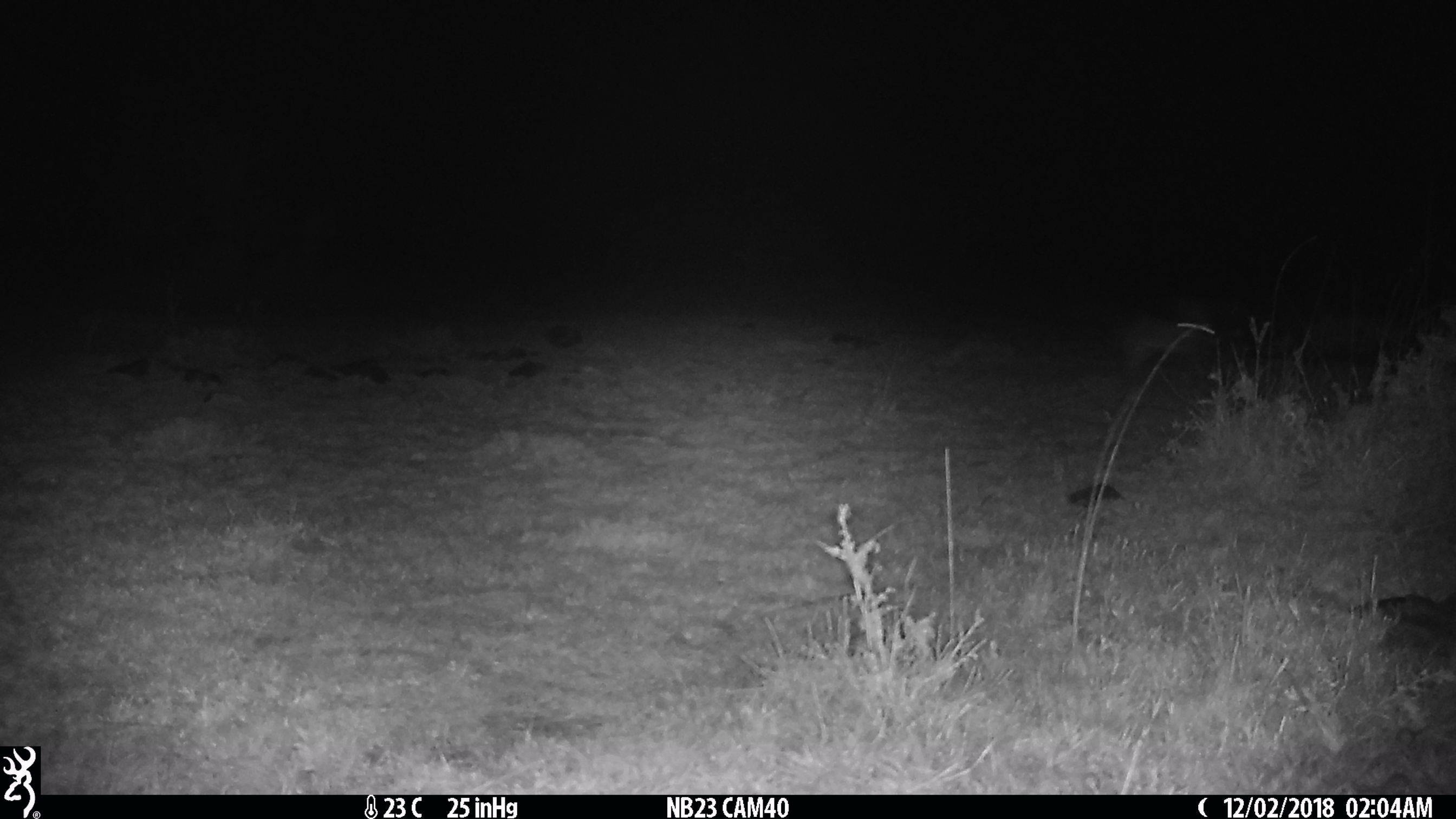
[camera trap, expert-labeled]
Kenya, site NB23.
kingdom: Animalia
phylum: Chordata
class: Mammalia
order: Lagomorpha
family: Leporidae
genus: Lepus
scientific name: Lepus capensis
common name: cape hare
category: hare